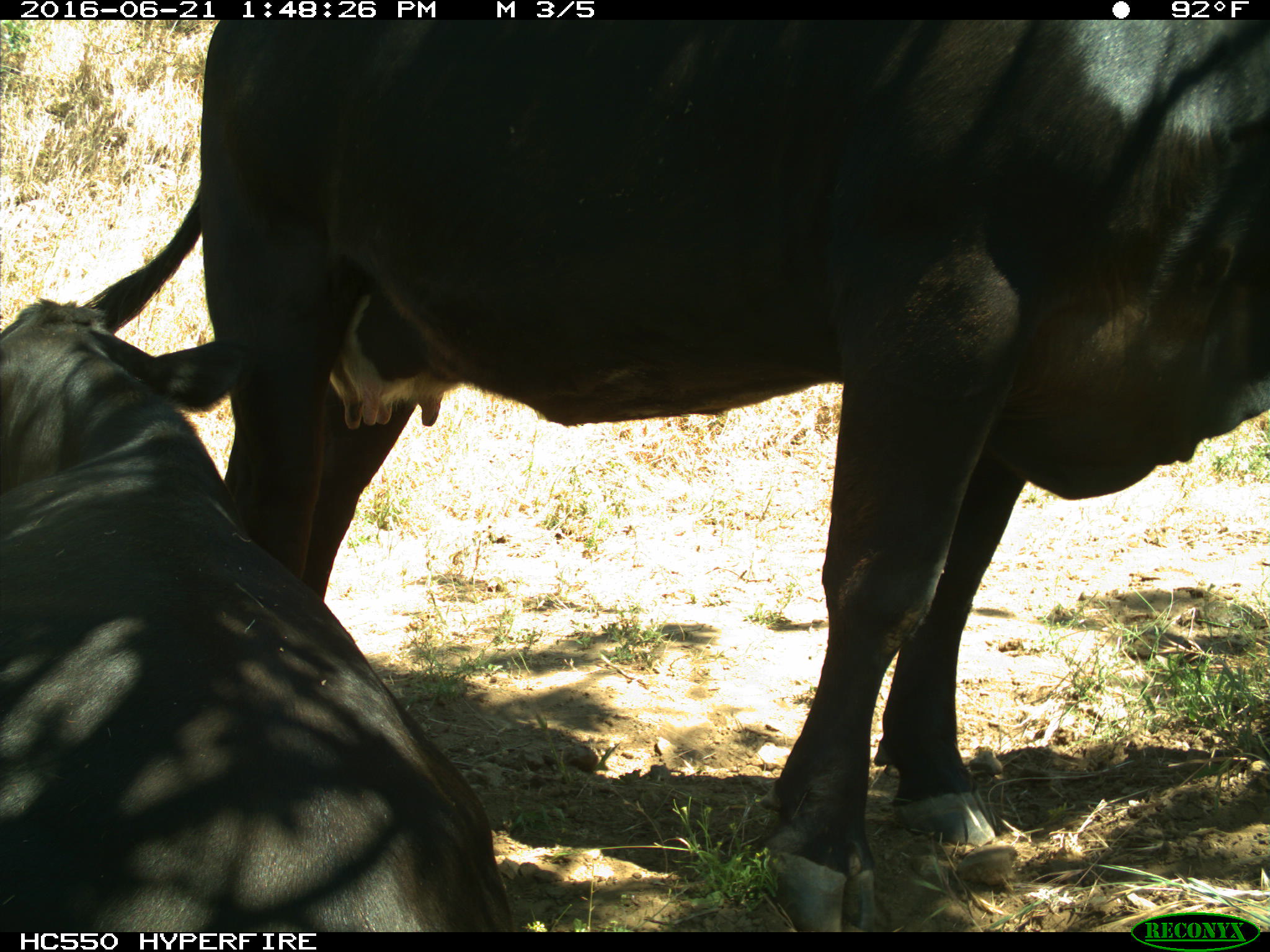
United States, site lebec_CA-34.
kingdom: Animalia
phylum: Chordata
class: Mammalia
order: Artiodactyla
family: Bovidae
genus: Bos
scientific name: Bos taurus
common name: domestic cow